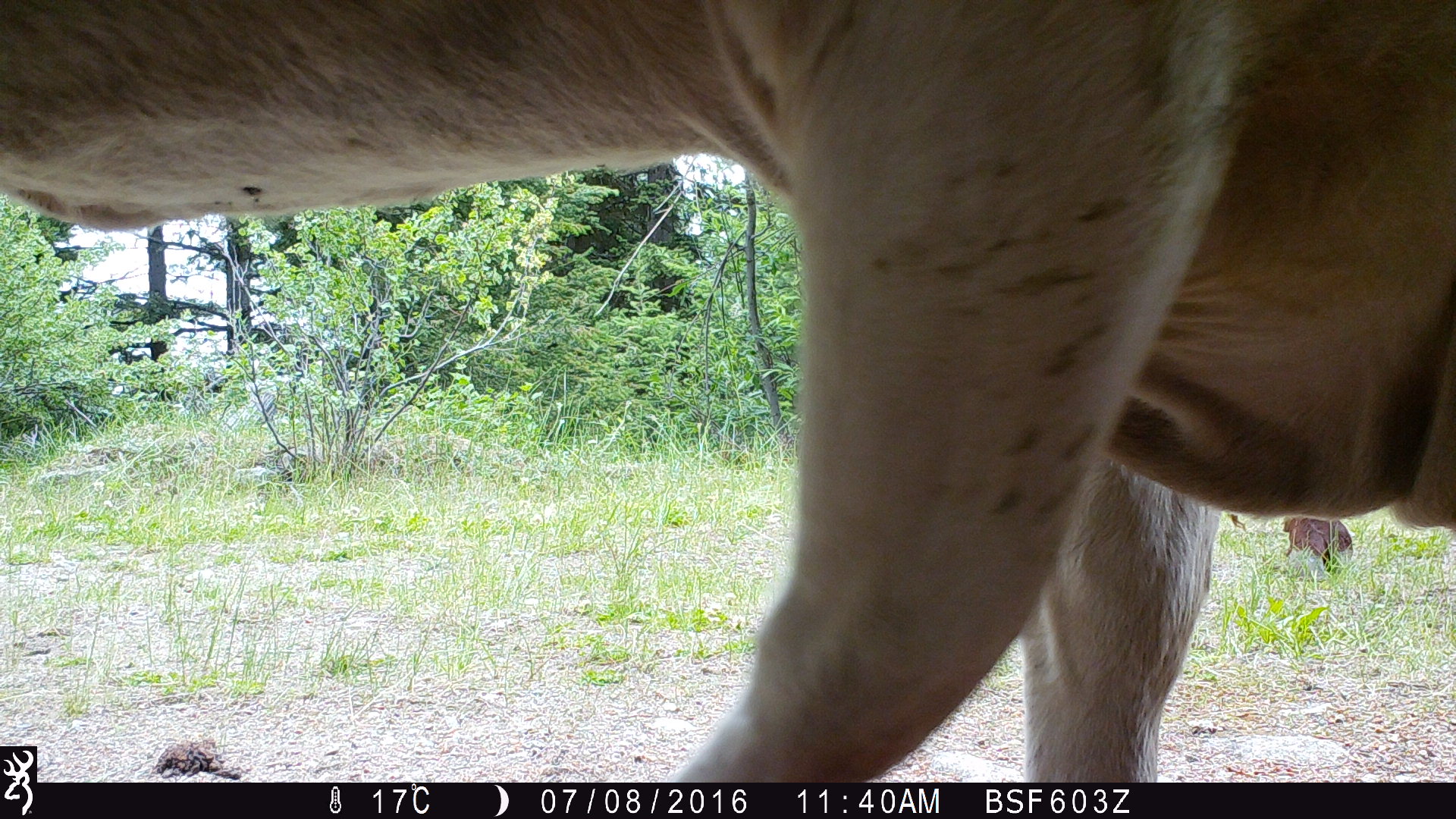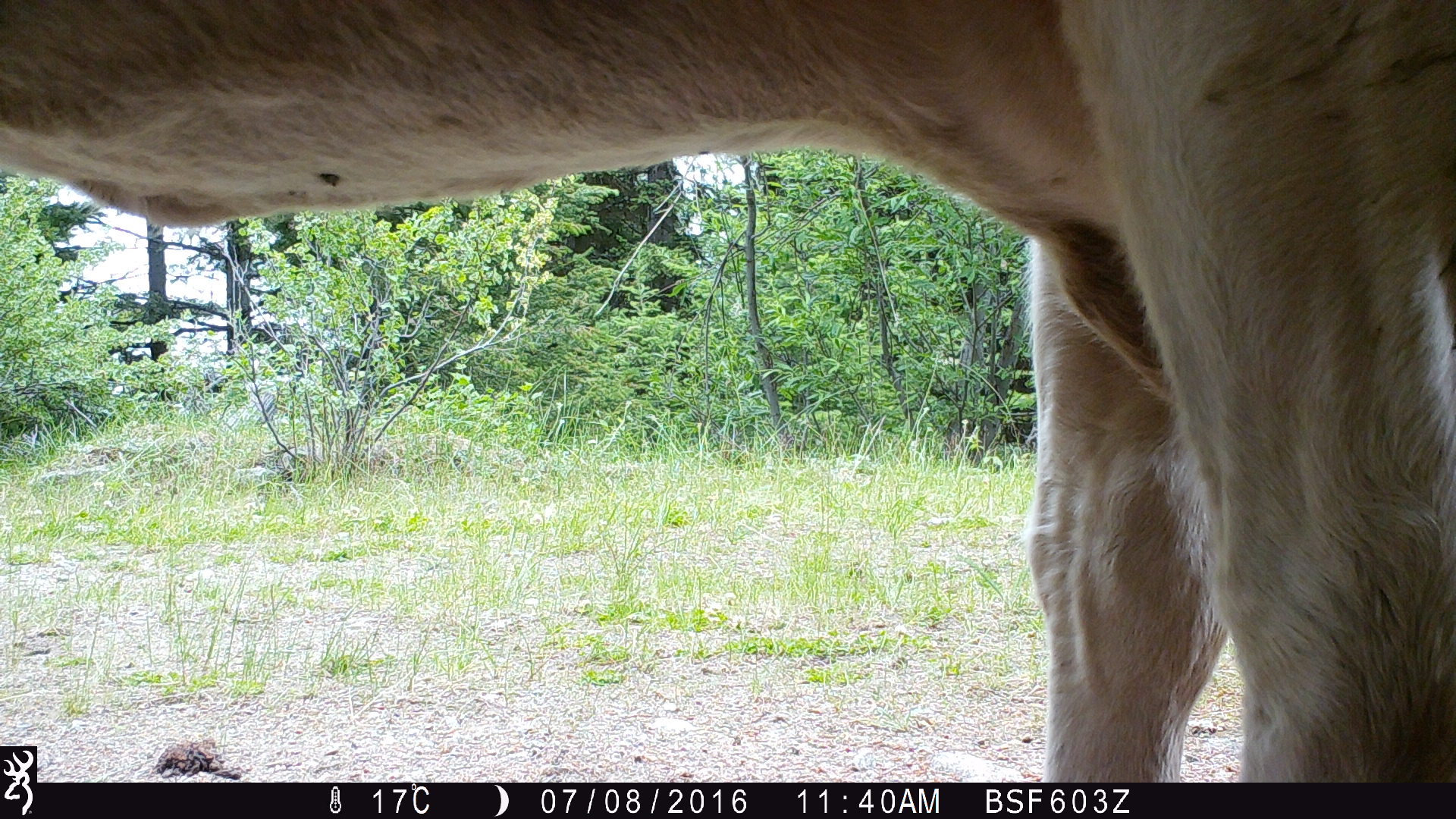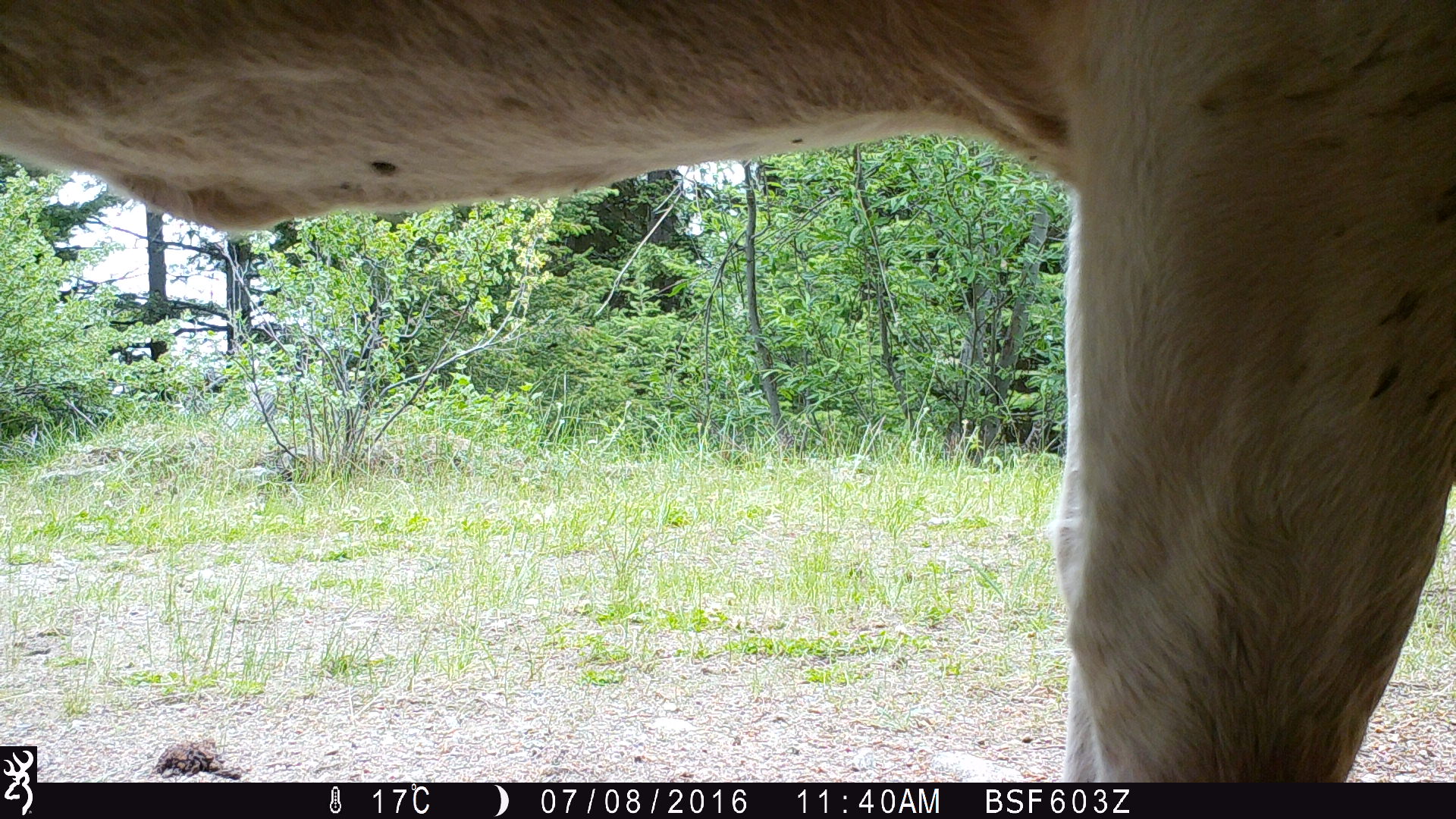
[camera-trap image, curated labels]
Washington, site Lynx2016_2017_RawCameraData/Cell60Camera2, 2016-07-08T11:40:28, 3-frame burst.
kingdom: Animalia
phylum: Chordata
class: Mammalia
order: Artiodactyla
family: Bovidae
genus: Bos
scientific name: Bos taurus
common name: domestic cattle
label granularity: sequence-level